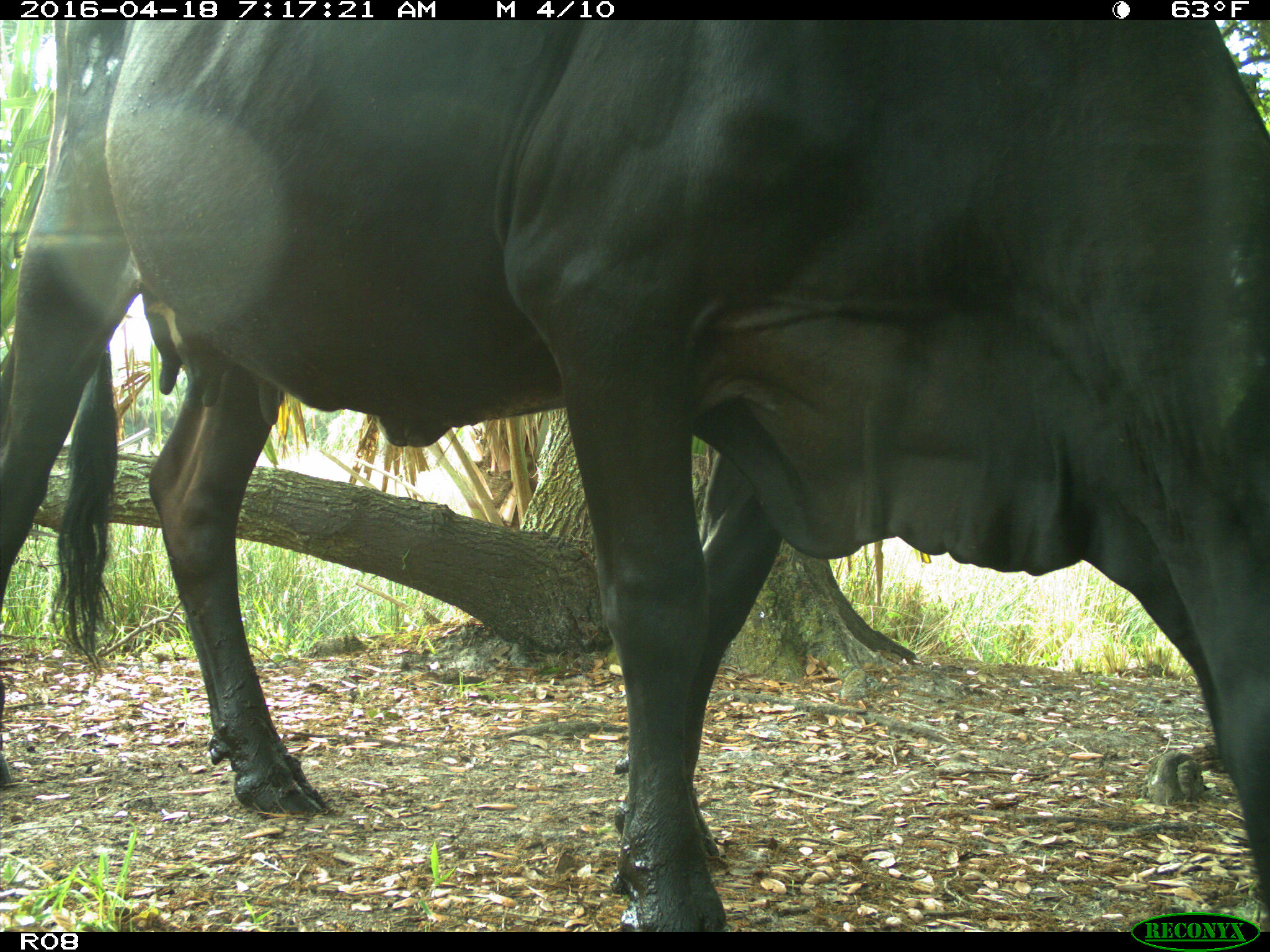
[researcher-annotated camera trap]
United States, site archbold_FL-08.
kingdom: Animalia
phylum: Chordata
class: Mammalia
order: Artiodactyla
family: Bovidae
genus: Bos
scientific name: Bos taurus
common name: domestic cow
Bos taurus (domestic cow).